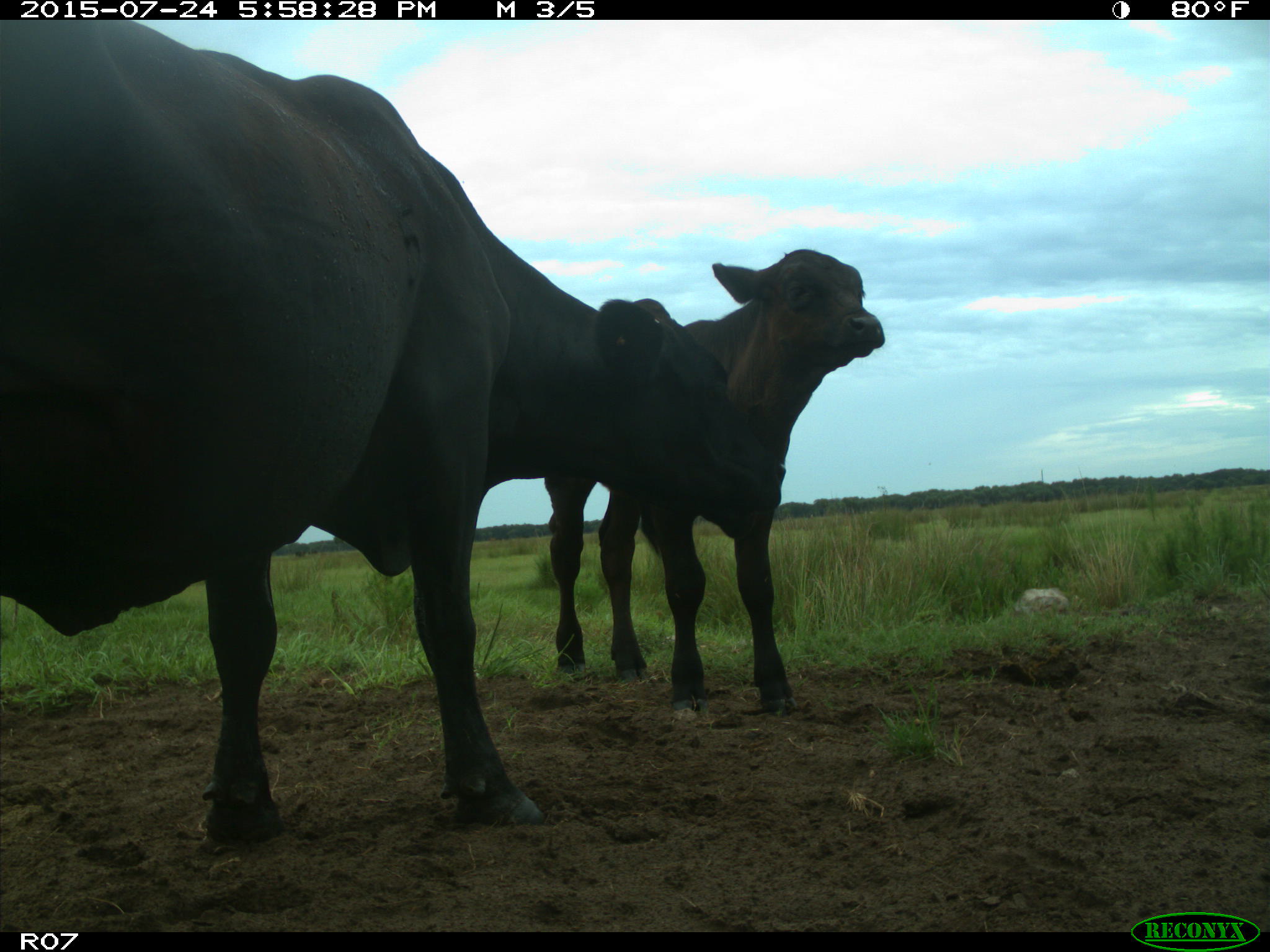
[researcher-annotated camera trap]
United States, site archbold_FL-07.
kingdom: Animalia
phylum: Chordata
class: Mammalia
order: Artiodactyla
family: Bovidae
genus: Bos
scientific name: Bos taurus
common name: domestic cow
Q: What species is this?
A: Bos taurus (domestic cow).